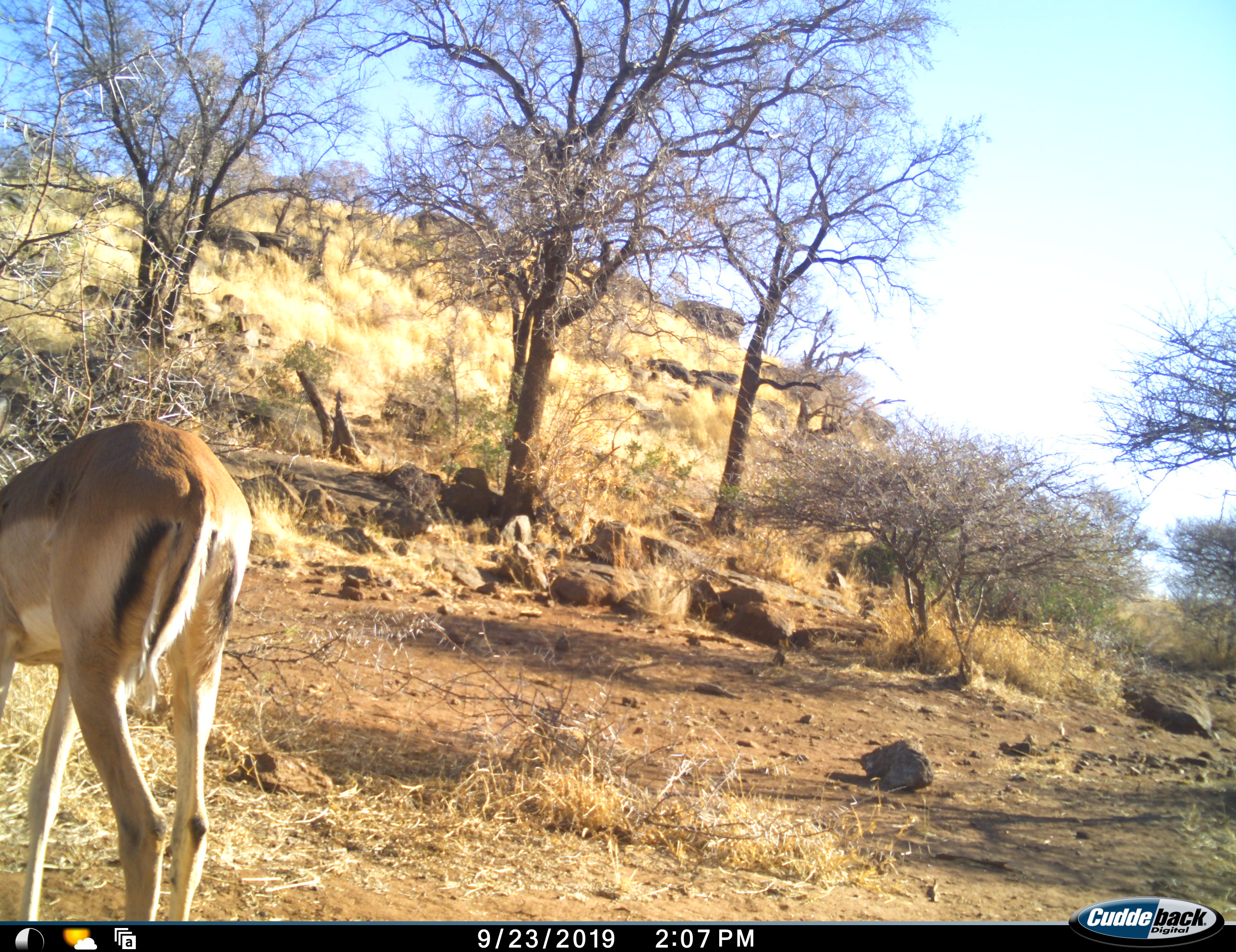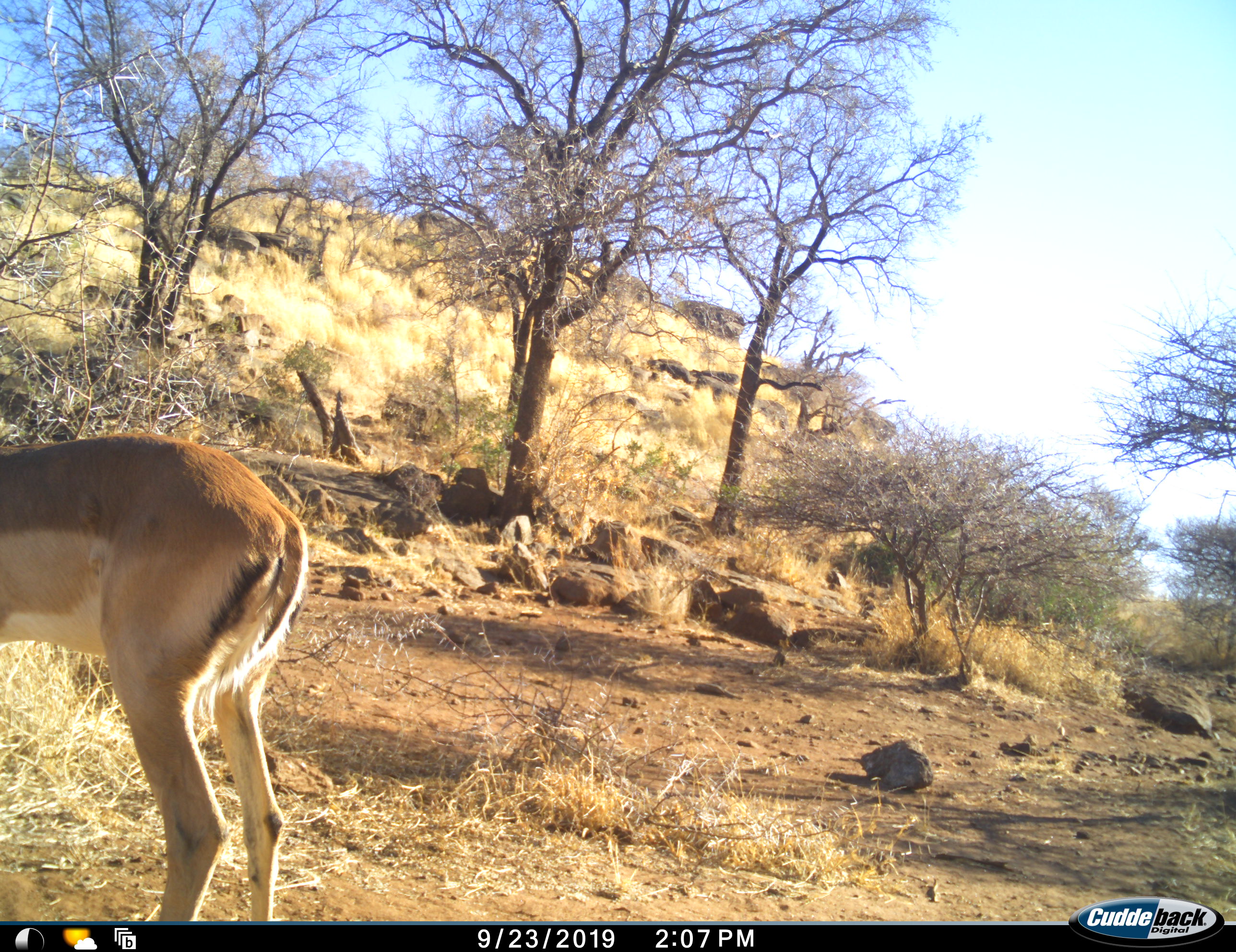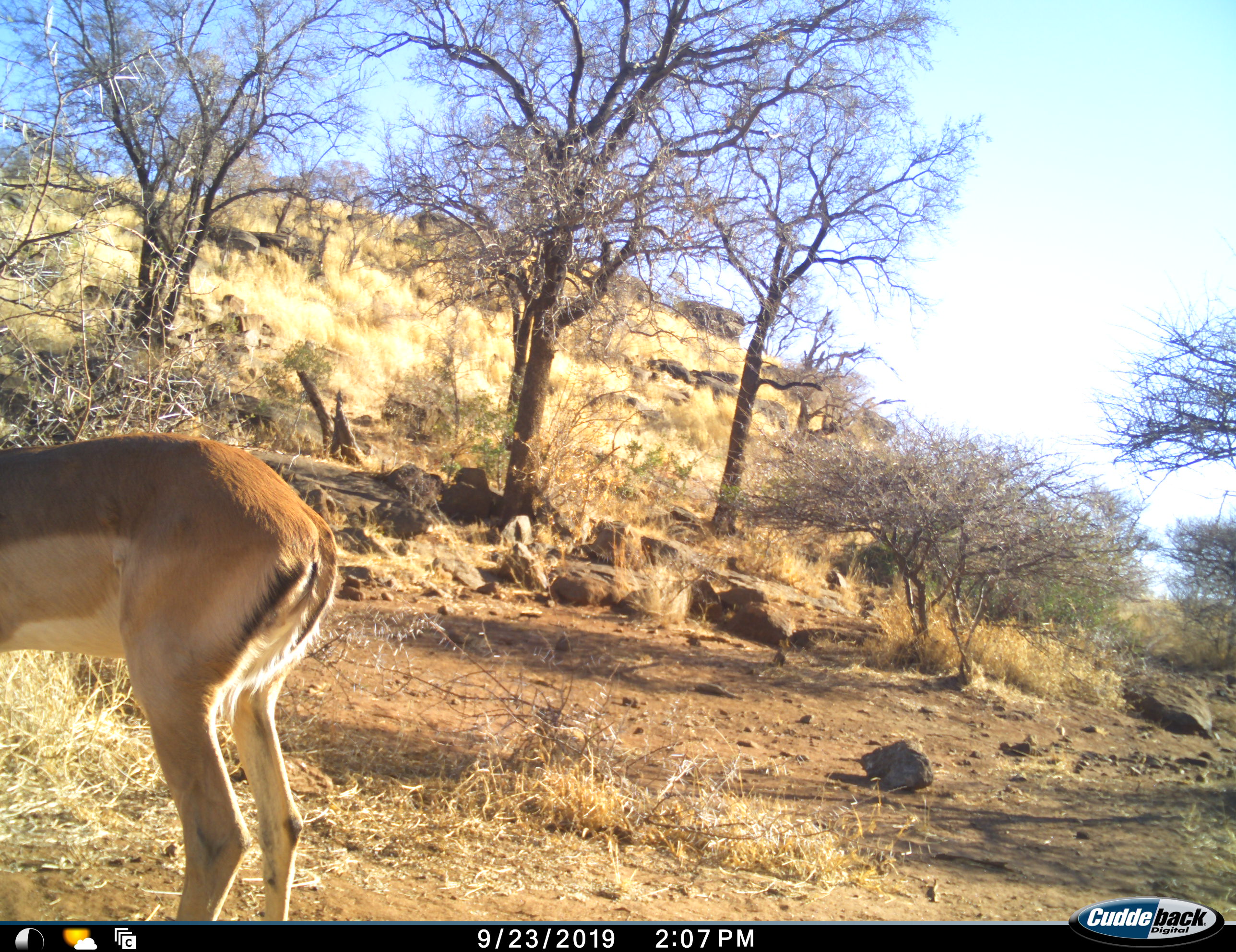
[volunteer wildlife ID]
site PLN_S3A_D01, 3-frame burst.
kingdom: Animalia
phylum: Chordata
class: Mammalia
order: Artiodactyla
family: Bovidae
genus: Aepyceros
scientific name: Aepyceros melampus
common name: impala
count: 1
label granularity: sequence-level